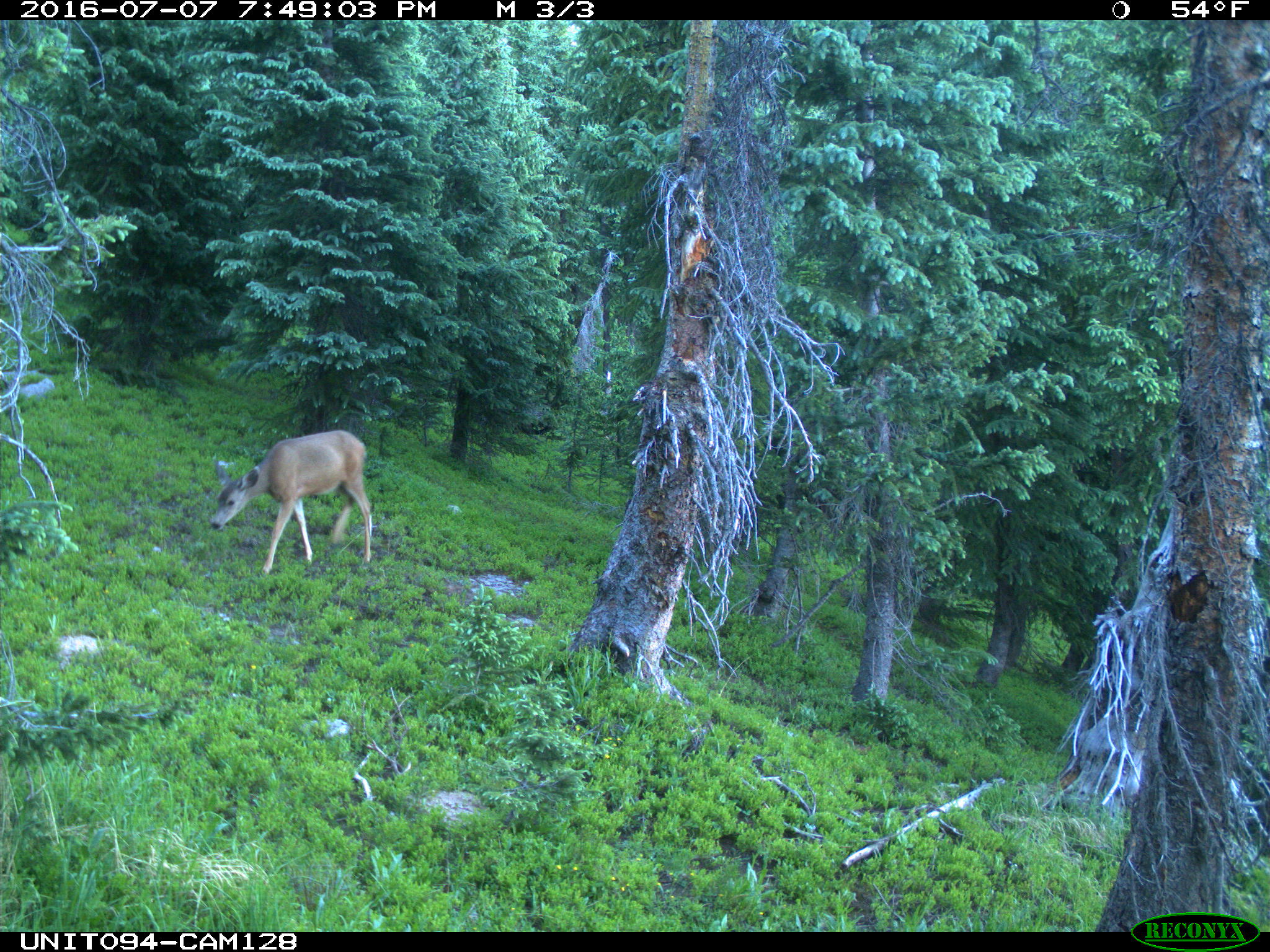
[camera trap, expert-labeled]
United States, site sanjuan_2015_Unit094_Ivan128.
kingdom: Animalia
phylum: Chordata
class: Mammalia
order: Artiodactyla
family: Cervidae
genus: Odocoileus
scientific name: Odocoileus hemionus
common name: mule deer